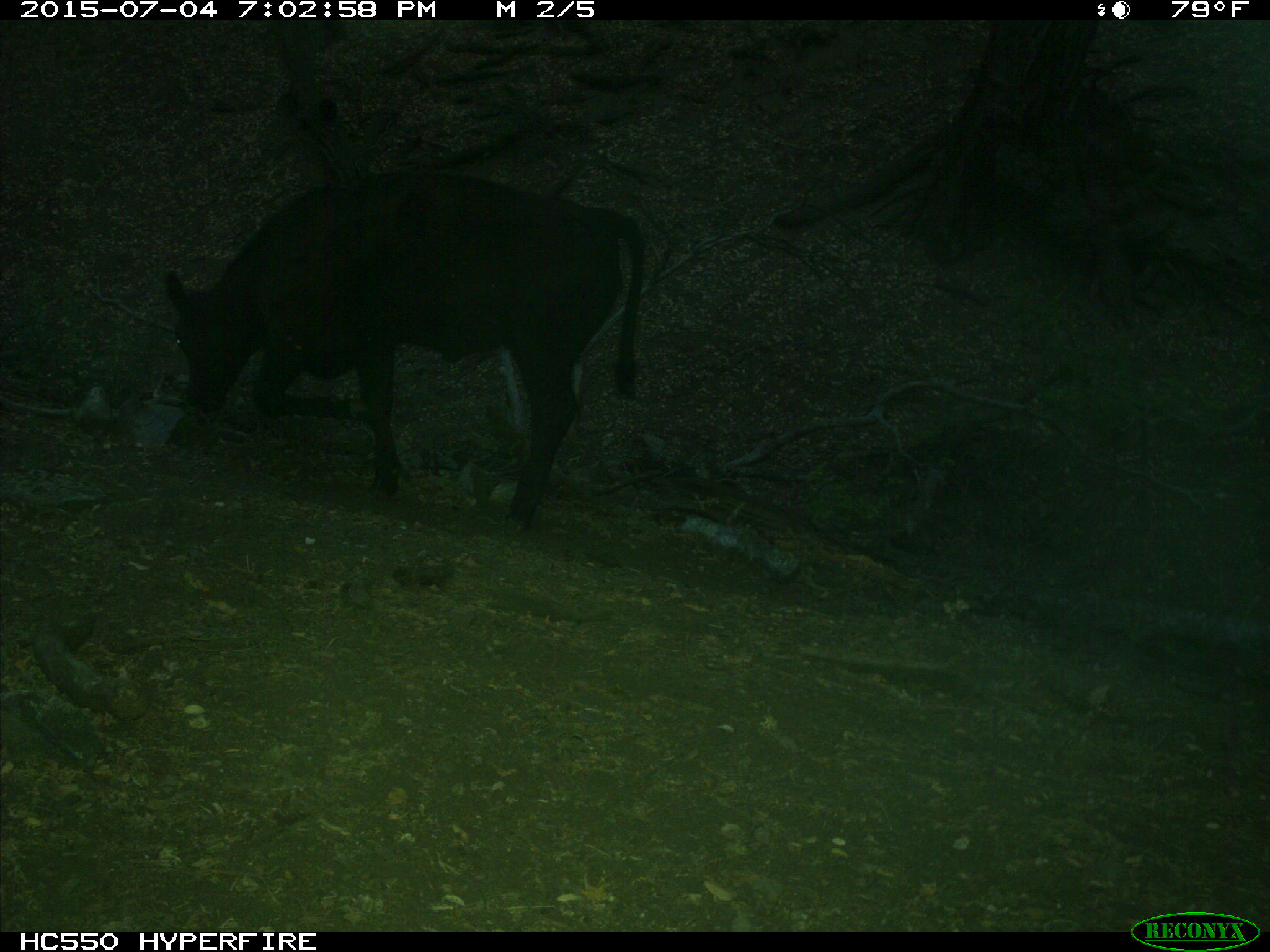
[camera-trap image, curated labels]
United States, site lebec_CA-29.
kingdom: Animalia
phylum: Chordata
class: Mammalia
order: Artiodactyla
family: Bovidae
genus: Bos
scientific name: Bos taurus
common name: domestic cow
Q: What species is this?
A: Bos taurus (domestic cow).